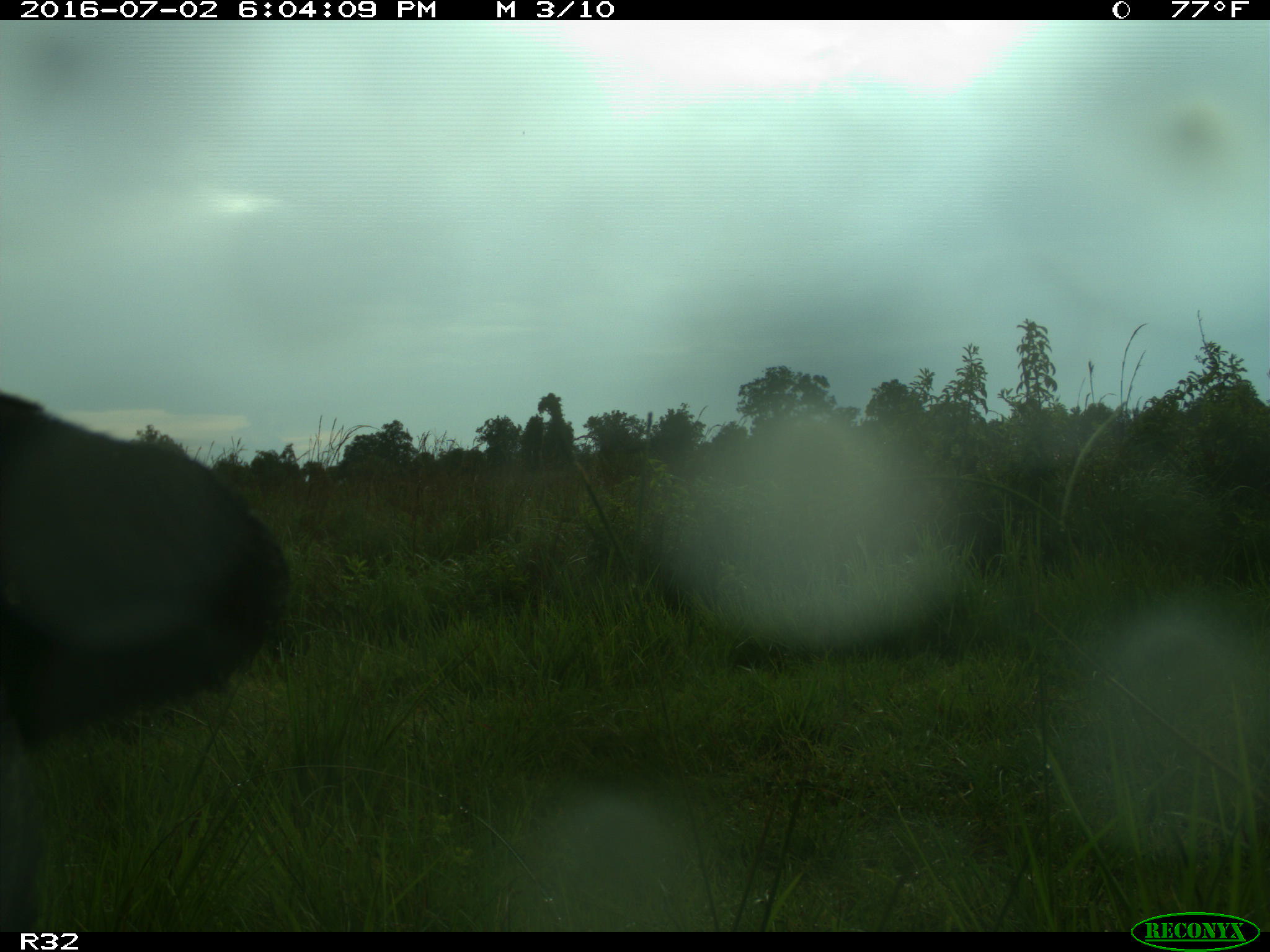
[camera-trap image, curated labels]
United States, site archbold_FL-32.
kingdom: Animalia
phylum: Chordata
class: Mammalia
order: Artiodactyla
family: Bovidae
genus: Bos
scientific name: Bos taurus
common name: domestic cow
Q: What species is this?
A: Bos taurus (domestic cow).